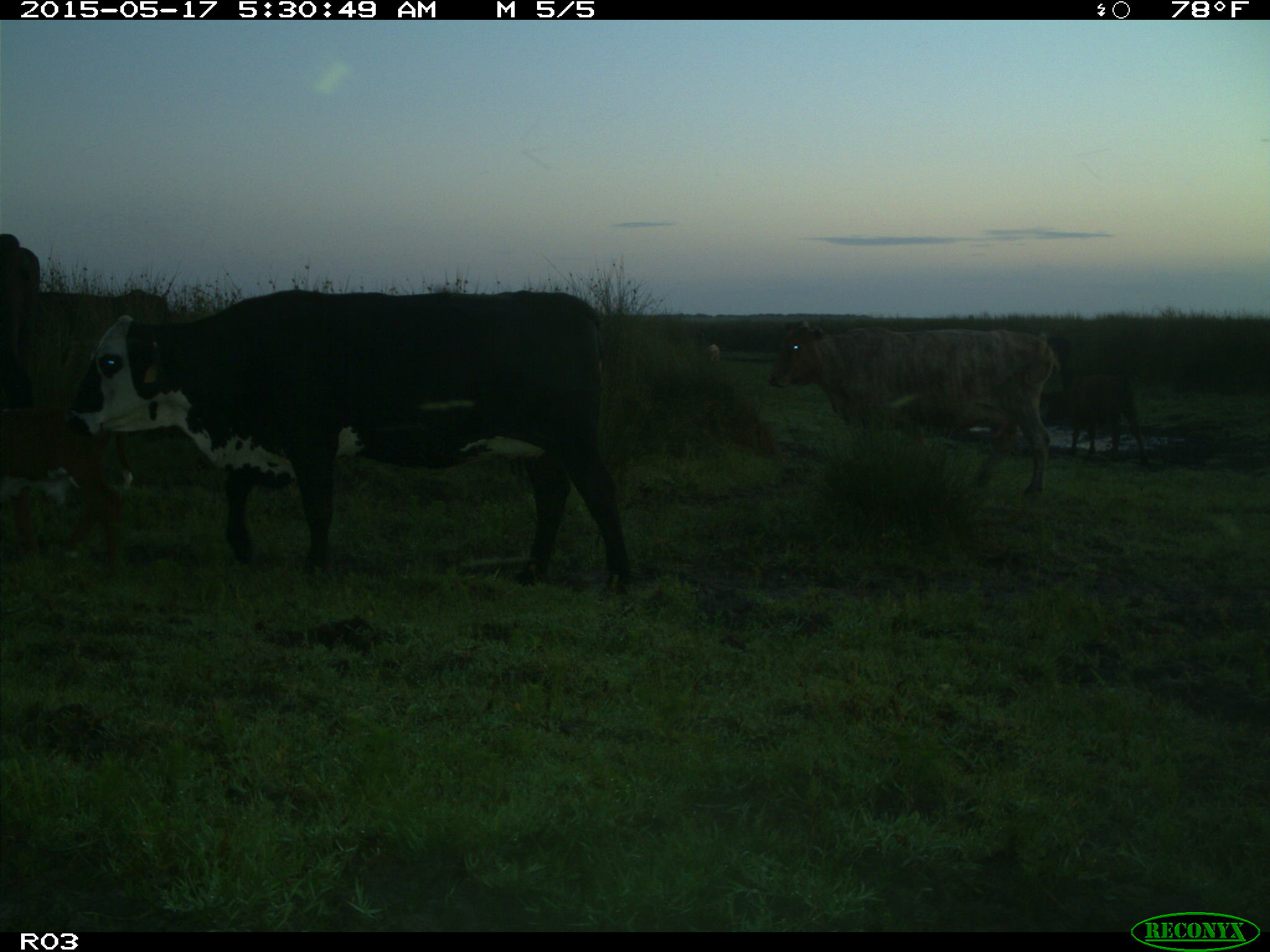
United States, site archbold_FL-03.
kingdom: Animalia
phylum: Chordata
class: Mammalia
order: Artiodactyla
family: Bovidae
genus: Bos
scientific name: Bos taurus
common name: domestic cow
Bos taurus (domestic cow).